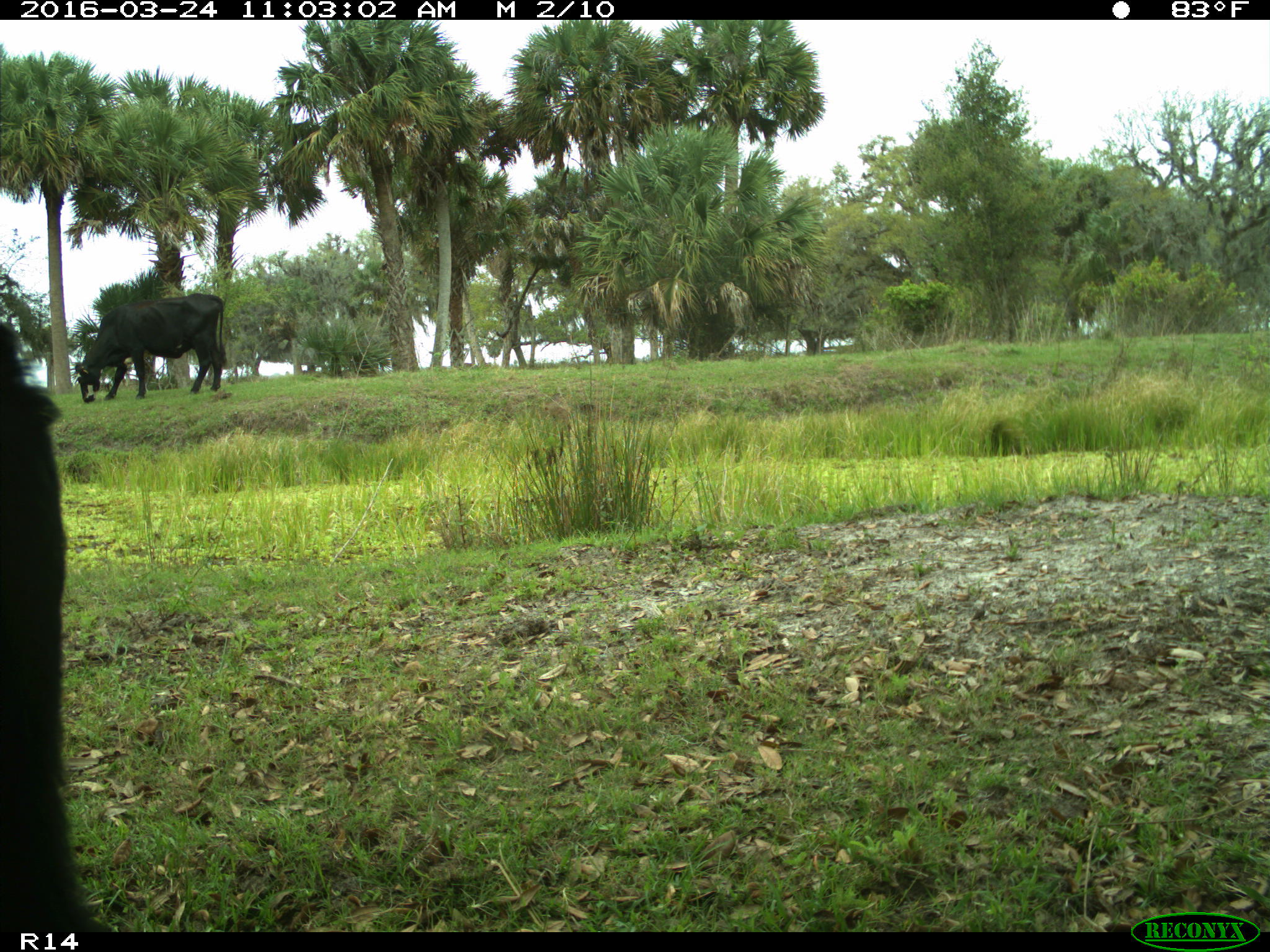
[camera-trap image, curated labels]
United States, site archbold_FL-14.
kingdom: Animalia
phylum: Chordata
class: Mammalia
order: Artiodactyla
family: Bovidae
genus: Bos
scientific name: Bos taurus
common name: domestic cow